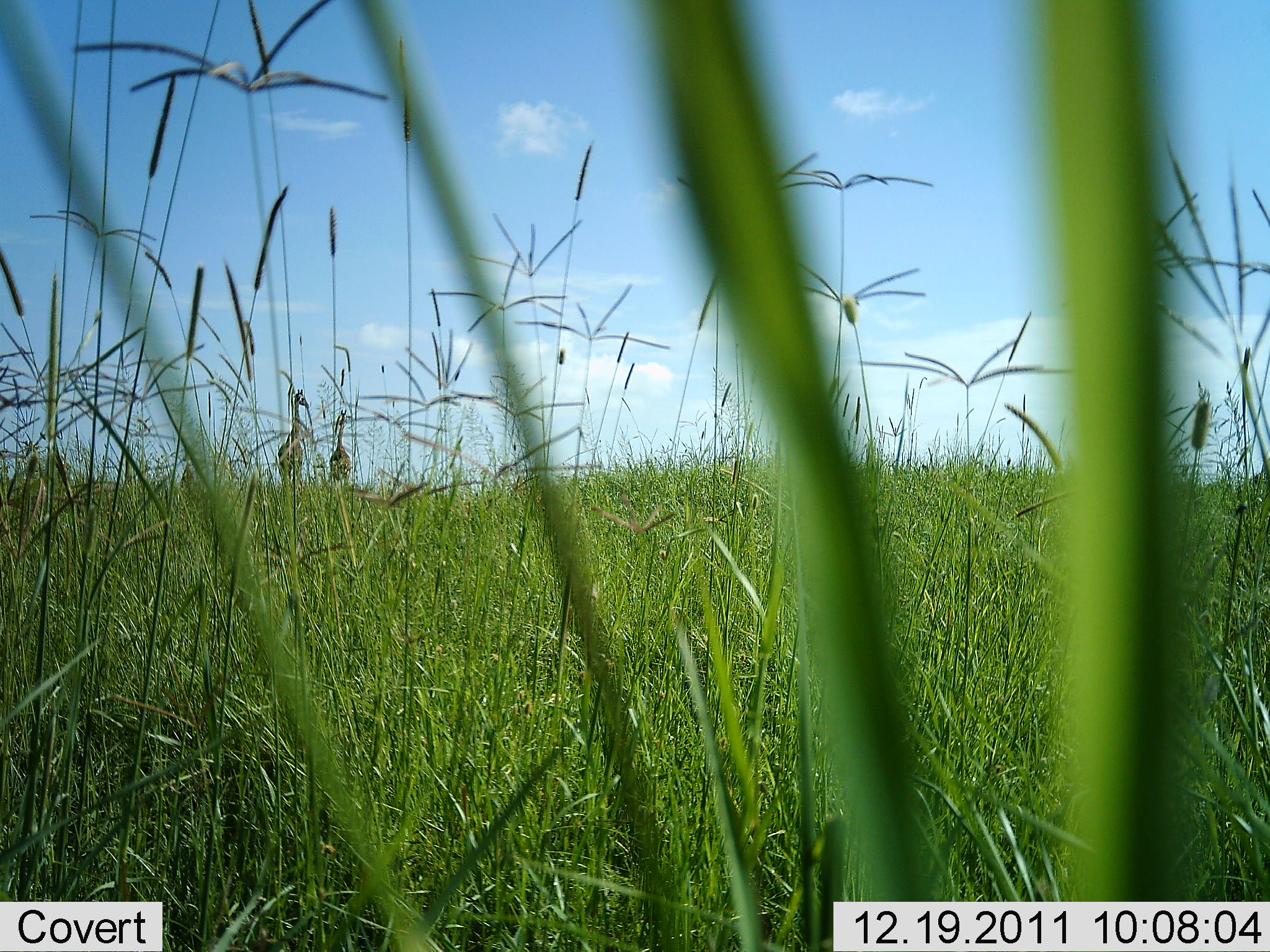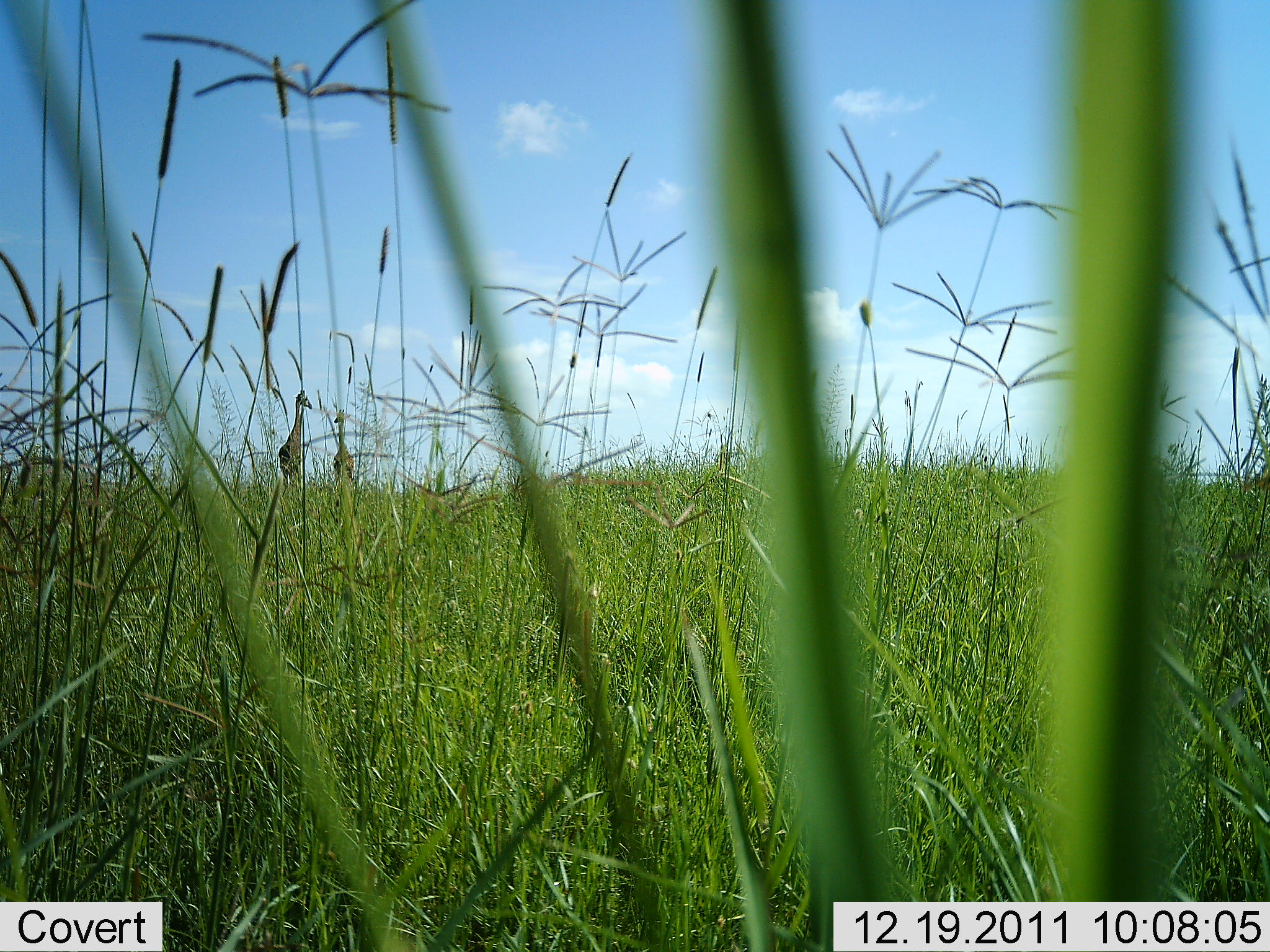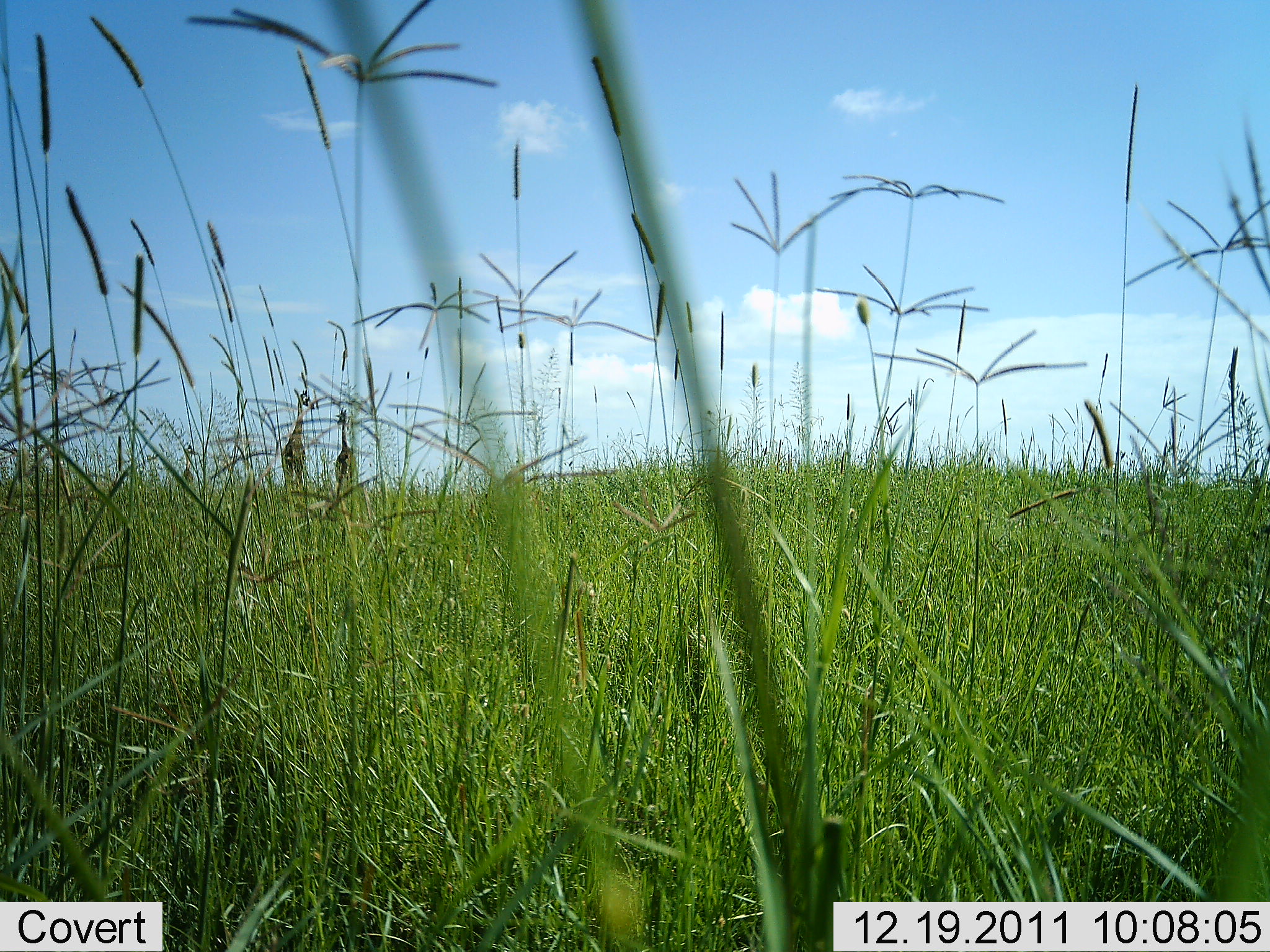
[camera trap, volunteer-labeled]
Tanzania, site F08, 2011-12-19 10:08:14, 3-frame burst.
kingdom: Animalia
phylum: Chordata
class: Mammalia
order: Artiodactyla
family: Giraffidae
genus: Giraffa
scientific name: Giraffa camelopardalis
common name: giraffe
Giraffe (Giraffa camelopardalis), count 2. Behavior (volunteer vote fractions): standing 100%, resting 0%, moving 7%, interacting 0%. Young present (vote fraction): 7%. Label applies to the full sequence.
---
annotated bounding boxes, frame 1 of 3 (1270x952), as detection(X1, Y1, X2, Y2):
animal: detection(274, 387, 310, 498); detection(326, 410, 356, 492)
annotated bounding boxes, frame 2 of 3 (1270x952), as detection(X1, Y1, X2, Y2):
animal: detection(276, 389, 313, 492); detection(330, 410, 357, 510)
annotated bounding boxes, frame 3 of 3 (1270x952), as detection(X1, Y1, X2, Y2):
animal: detection(283, 388, 320, 500); detection(334, 407, 358, 529); detection(180, 443, 199, 494)